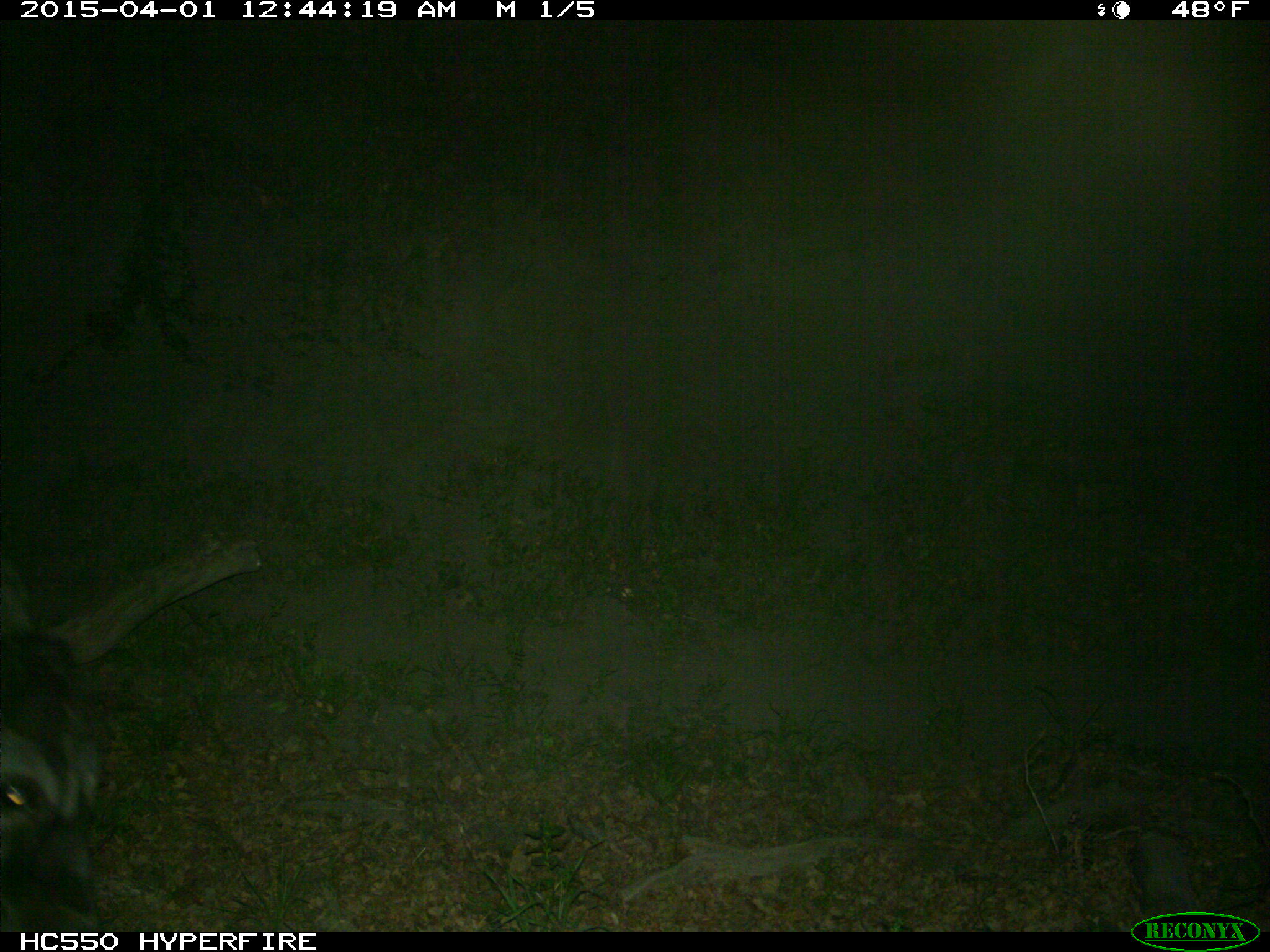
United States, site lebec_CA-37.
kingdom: Animalia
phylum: Chordata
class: Mammalia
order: Artiodactyla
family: Bovidae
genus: Bos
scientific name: Bos taurus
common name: domestic cow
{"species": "Bos taurus (domestic cow)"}